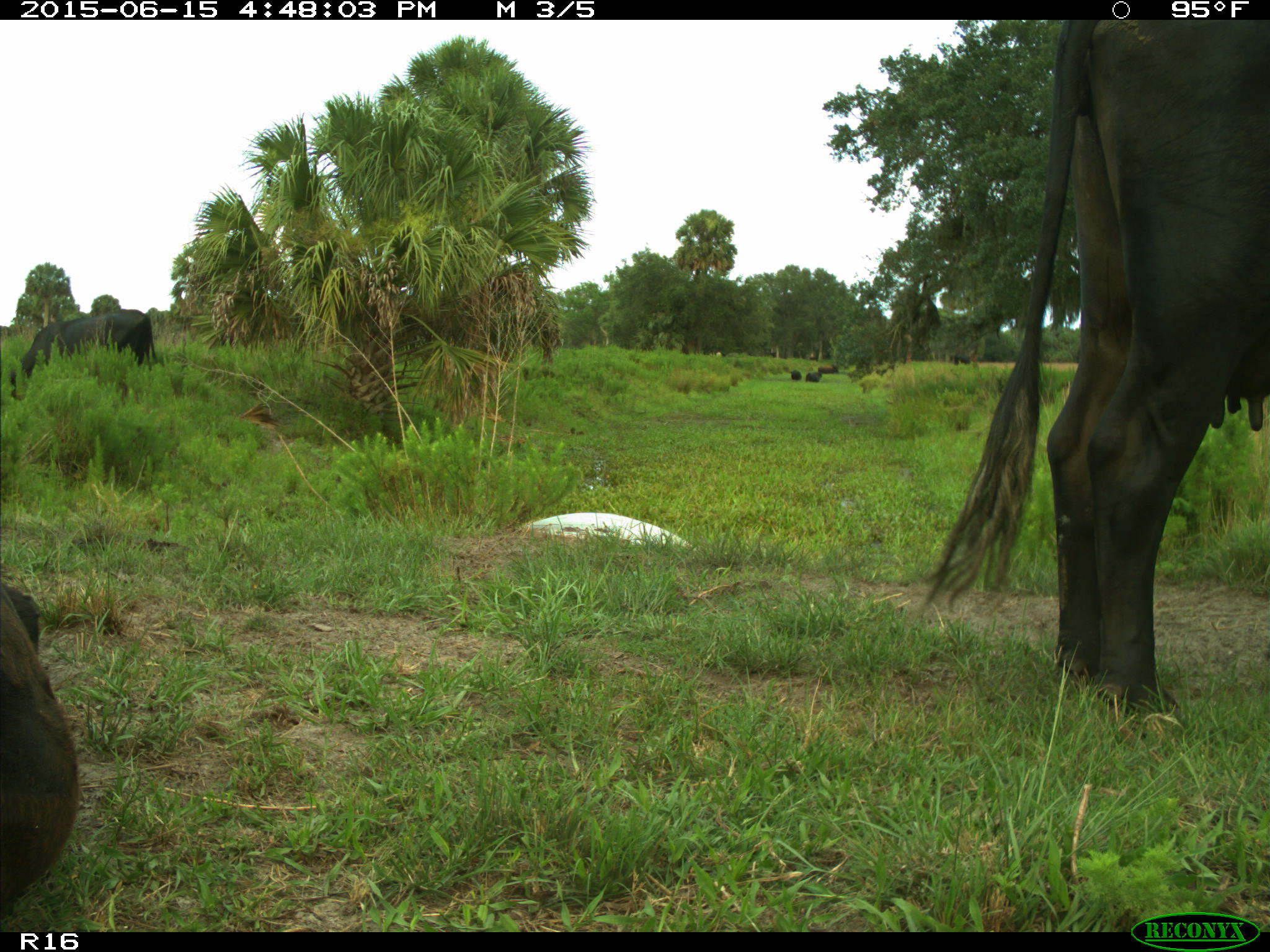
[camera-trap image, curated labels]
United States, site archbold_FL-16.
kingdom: Animalia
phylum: Chordata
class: Mammalia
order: Artiodactyla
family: Bovidae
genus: Bos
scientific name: Bos taurus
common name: domestic cow